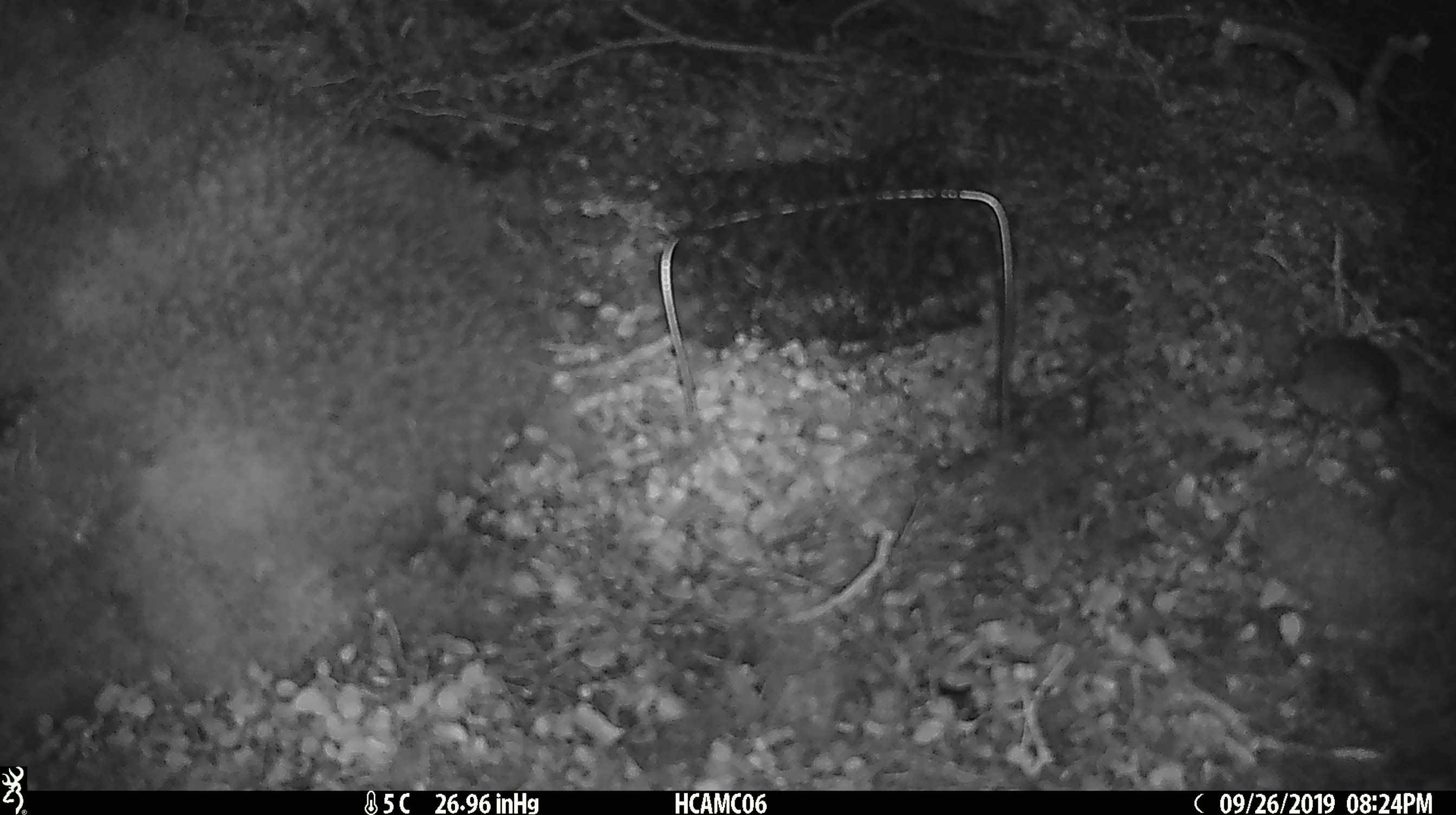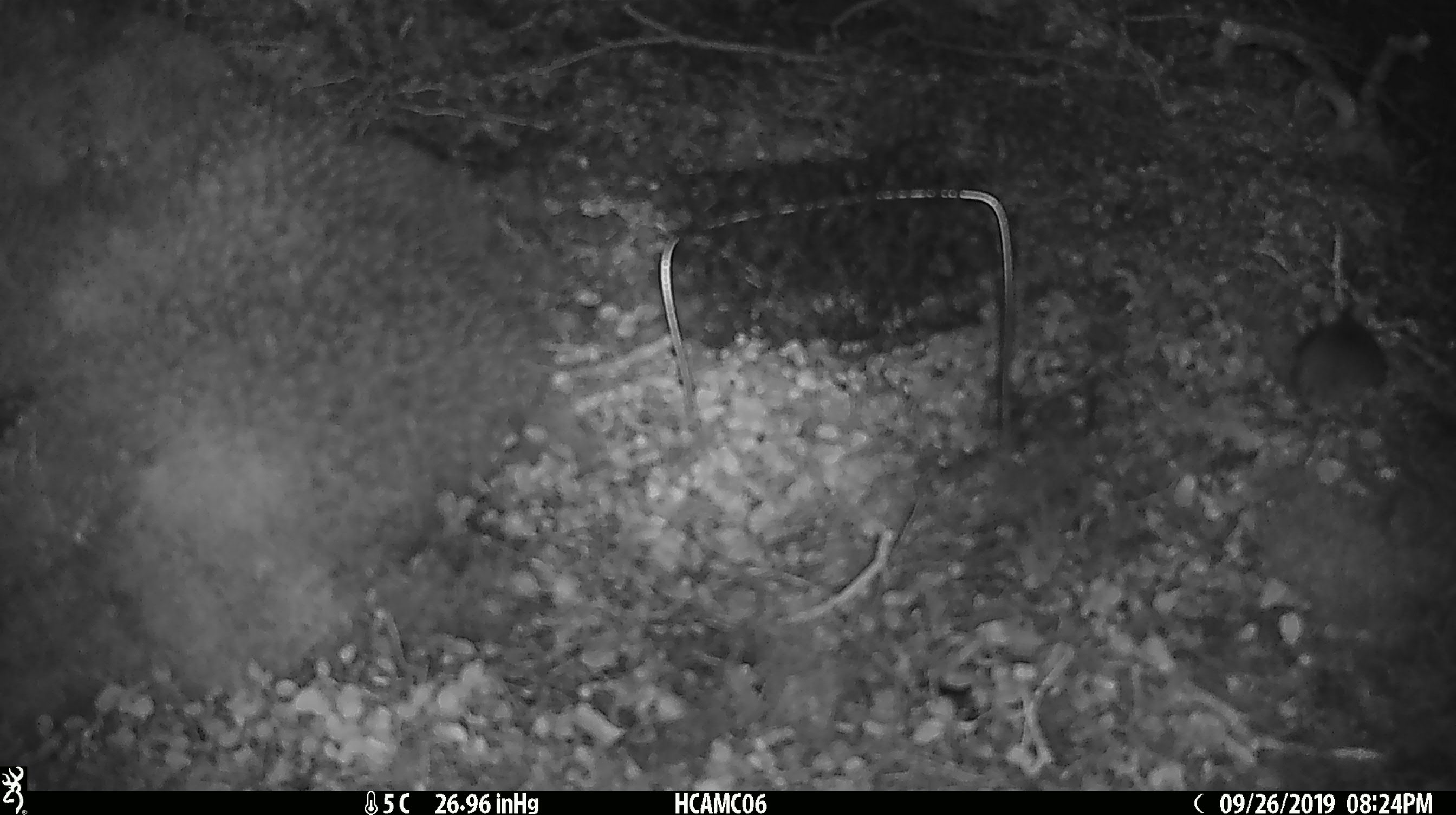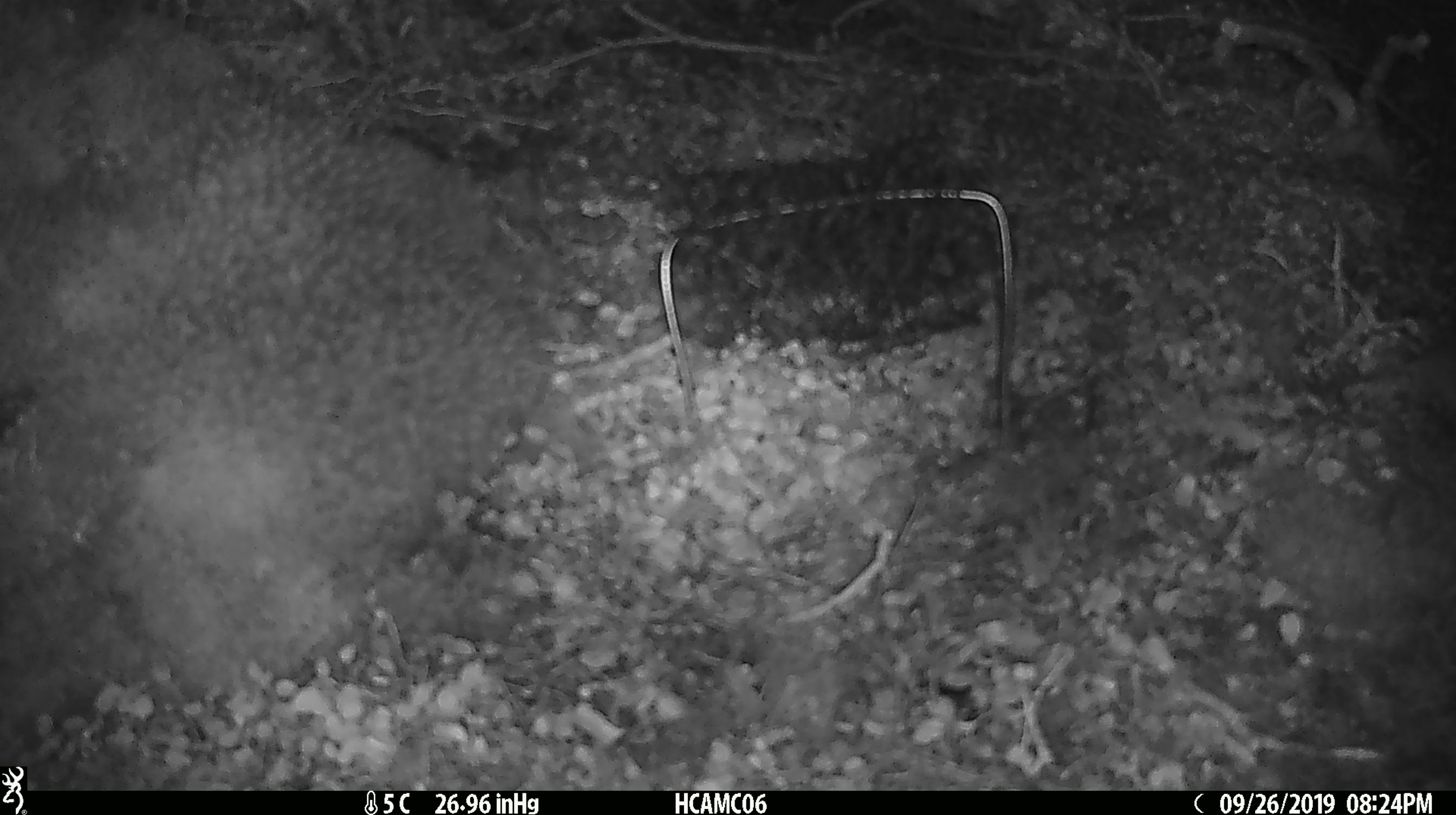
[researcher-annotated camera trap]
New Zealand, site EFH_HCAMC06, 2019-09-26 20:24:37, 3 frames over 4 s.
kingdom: Animalia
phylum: Chordata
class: Mammalia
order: Rodentia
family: Muridae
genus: Mus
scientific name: Mus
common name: mouse